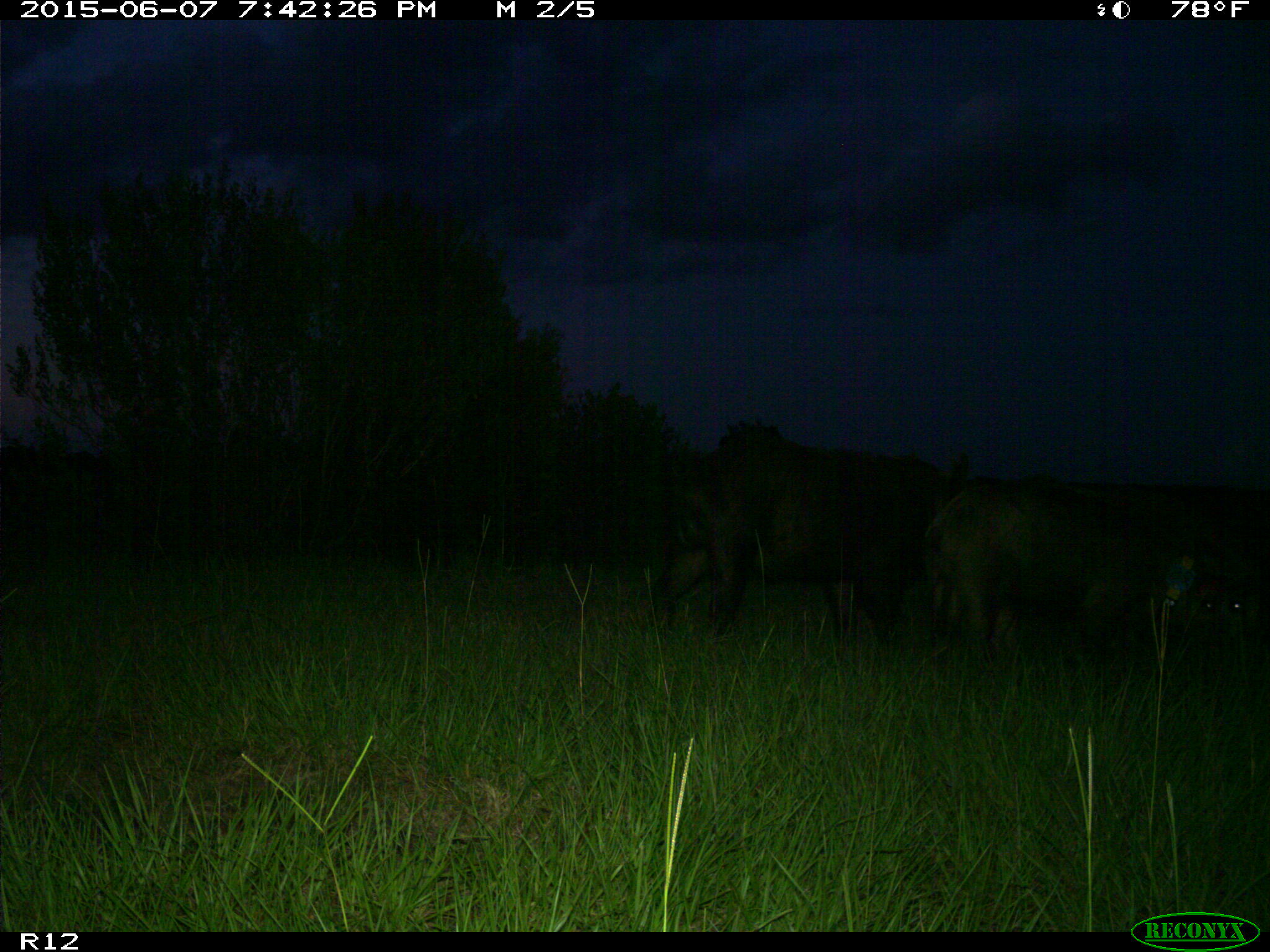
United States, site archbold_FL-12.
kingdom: Animalia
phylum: Chordata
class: Mammalia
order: Artiodactyla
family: Suidae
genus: Sus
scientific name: Sus scrofa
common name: wild boar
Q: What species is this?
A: Sus scrofa (wild boar).